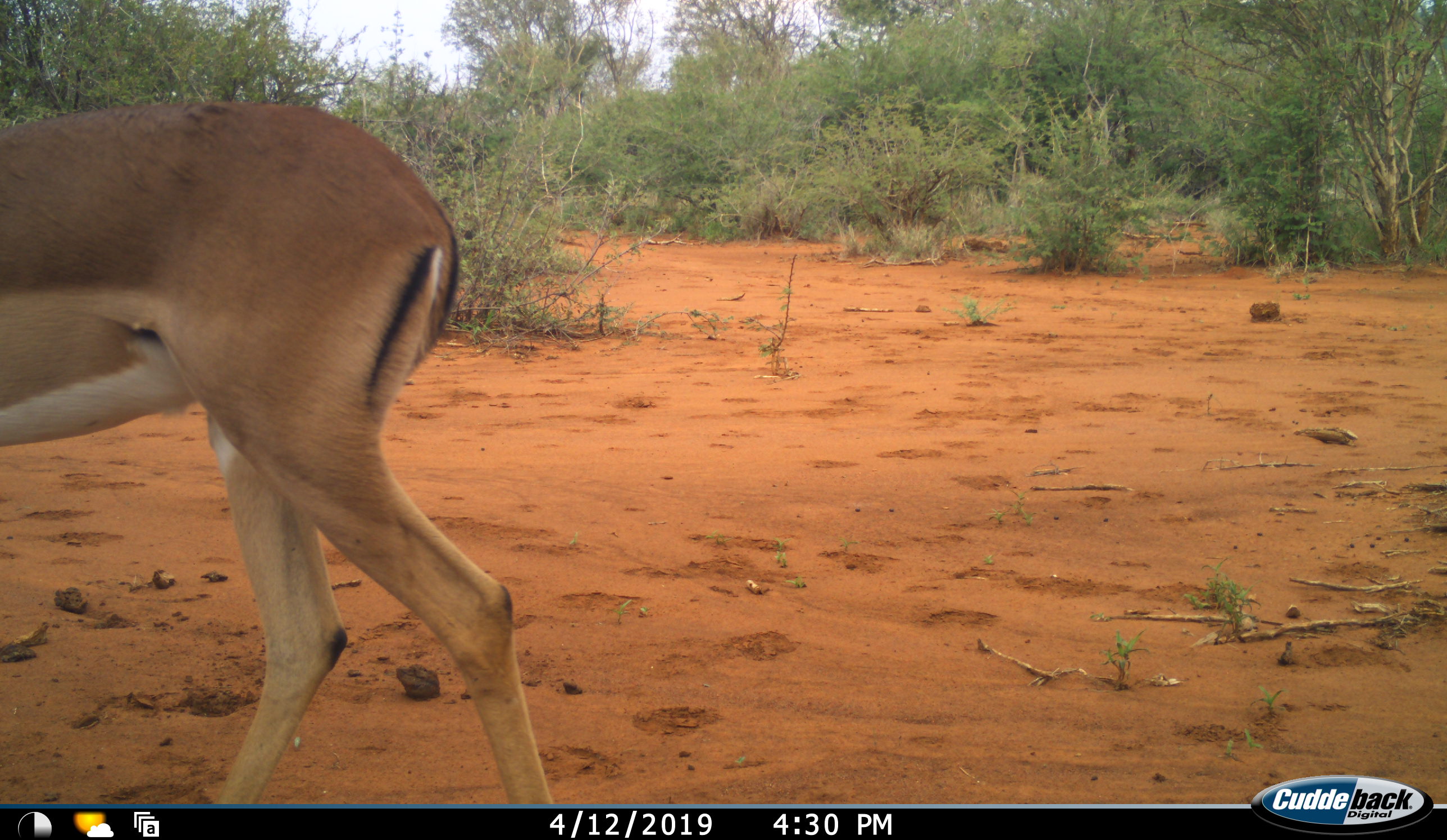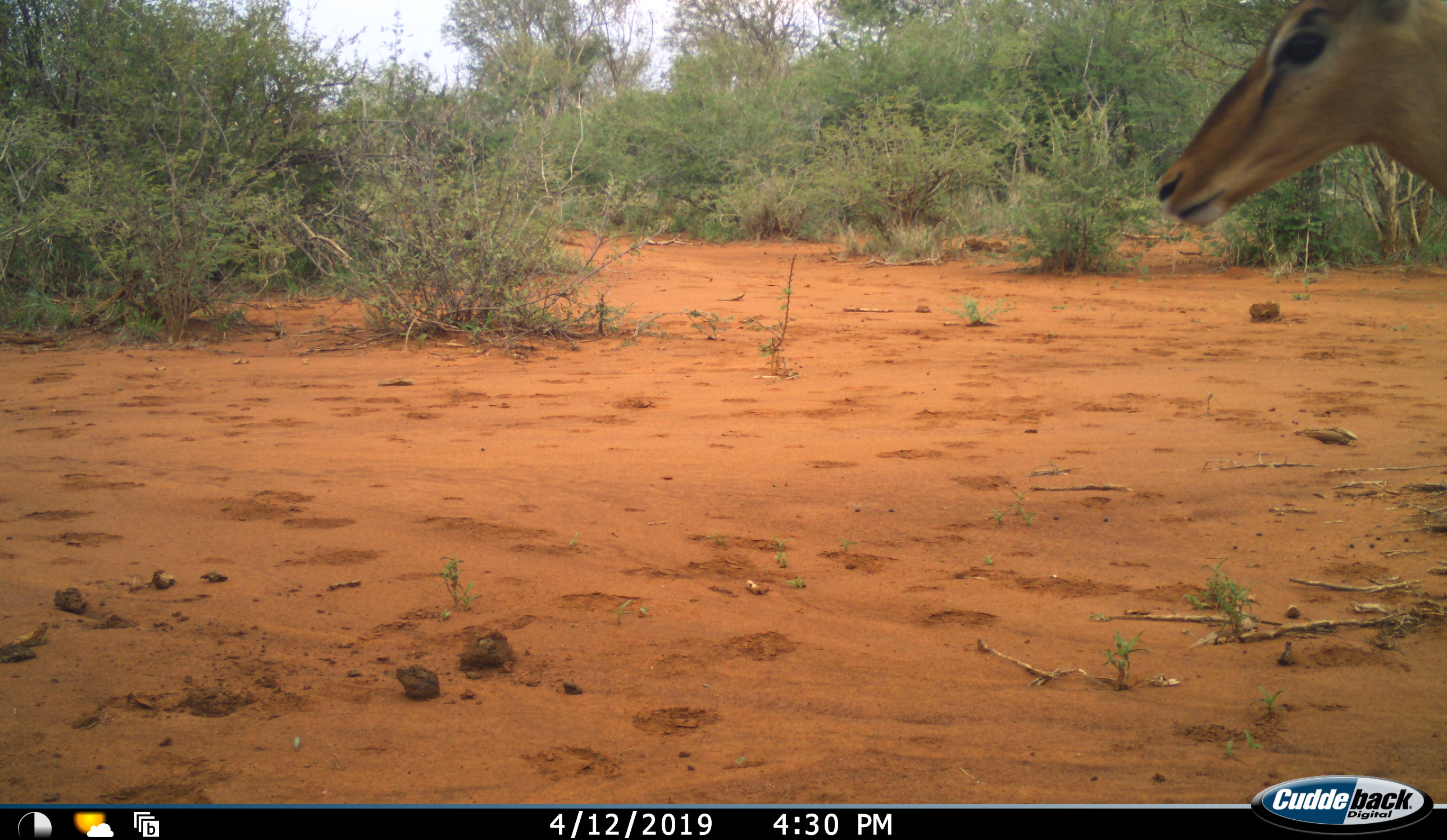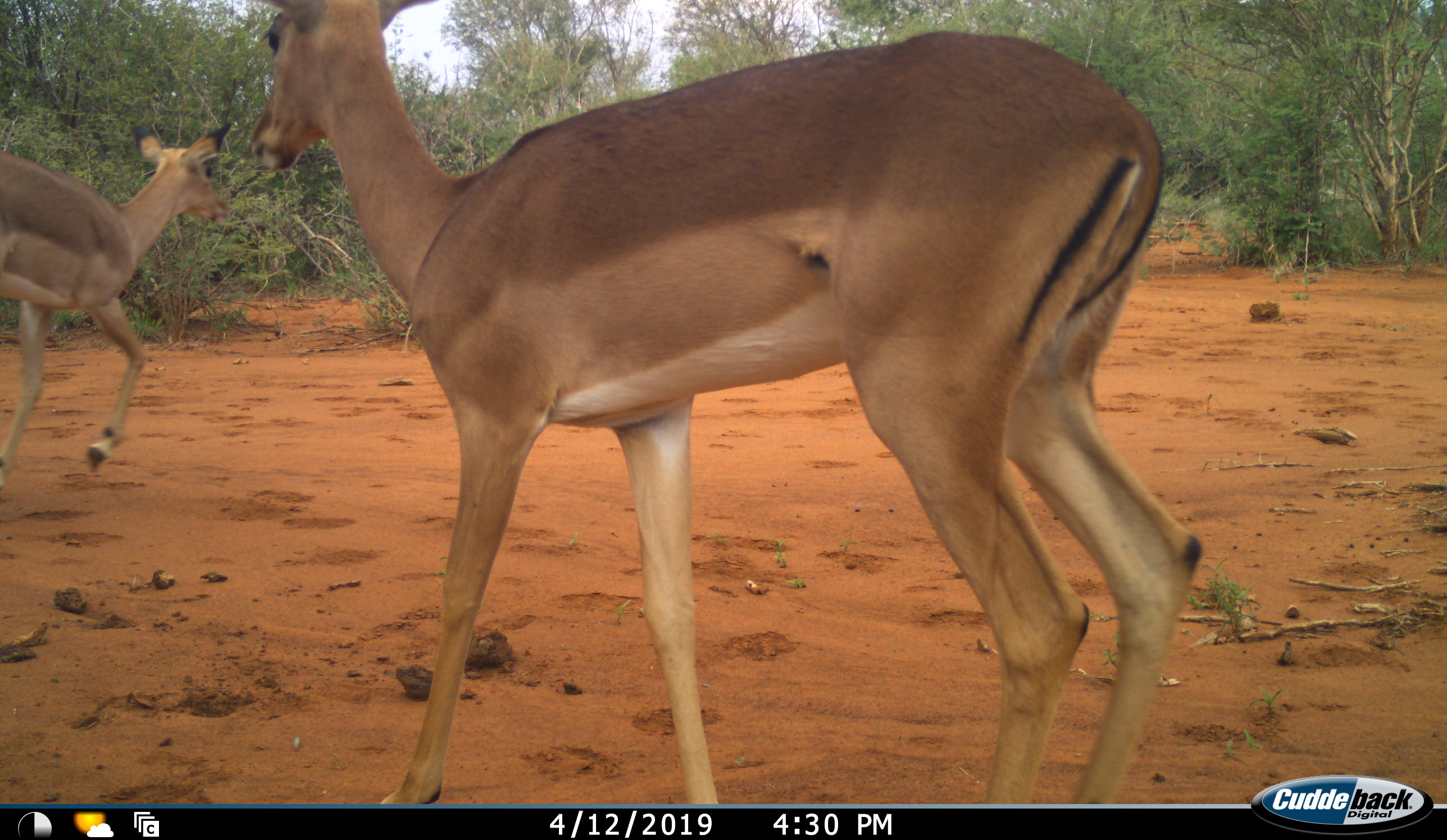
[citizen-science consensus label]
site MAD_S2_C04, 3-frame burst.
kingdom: Animalia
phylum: Chordata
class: Mammalia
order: Artiodactyla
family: Bovidae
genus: Aepyceros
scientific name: Aepyceros melampus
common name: impala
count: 2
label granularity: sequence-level